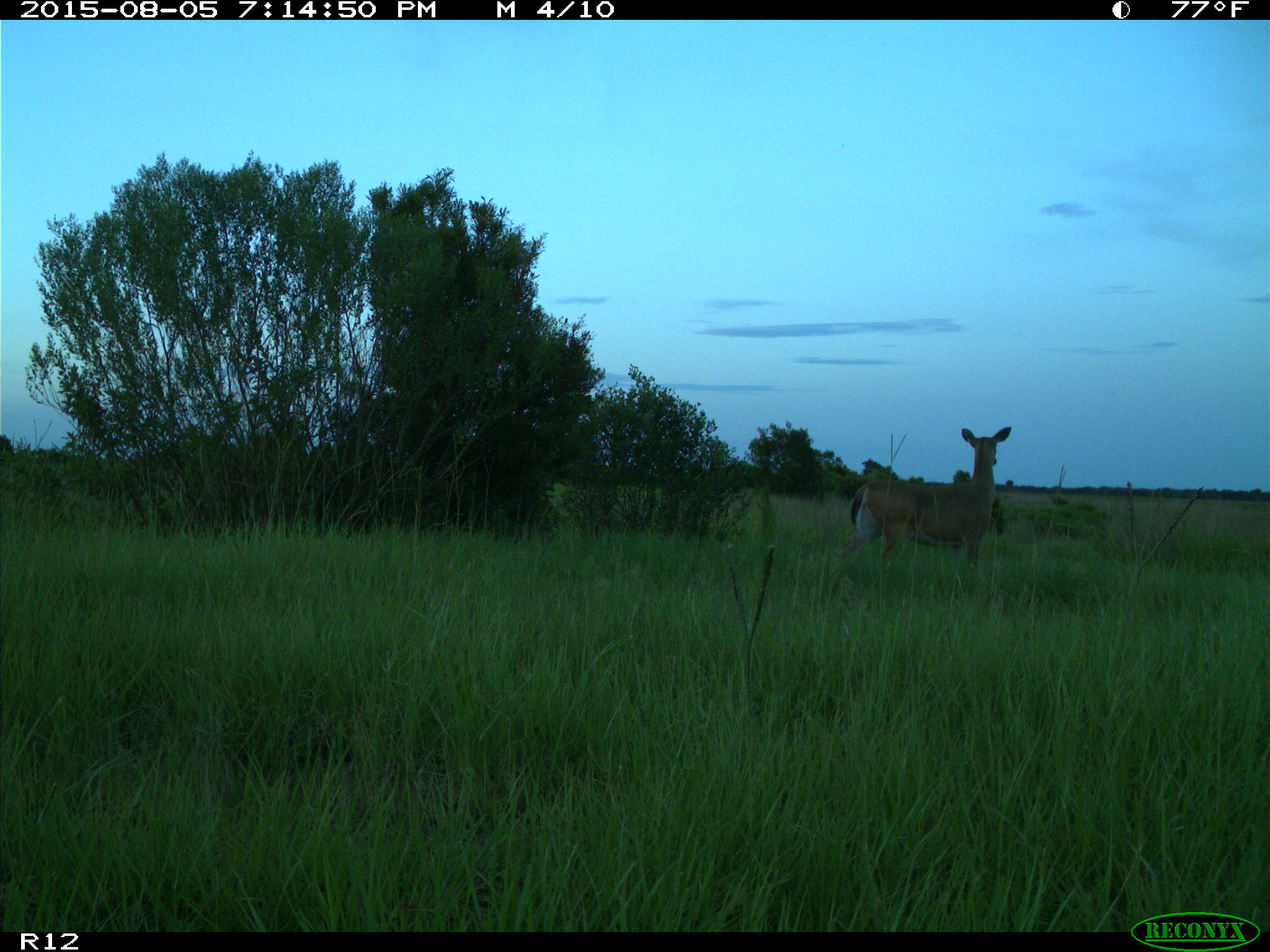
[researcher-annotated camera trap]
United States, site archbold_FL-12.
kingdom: Animalia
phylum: Chordata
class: Mammalia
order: Artiodactyla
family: Cervidae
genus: Odocoileus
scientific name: Odocoileus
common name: deer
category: unidentified deer